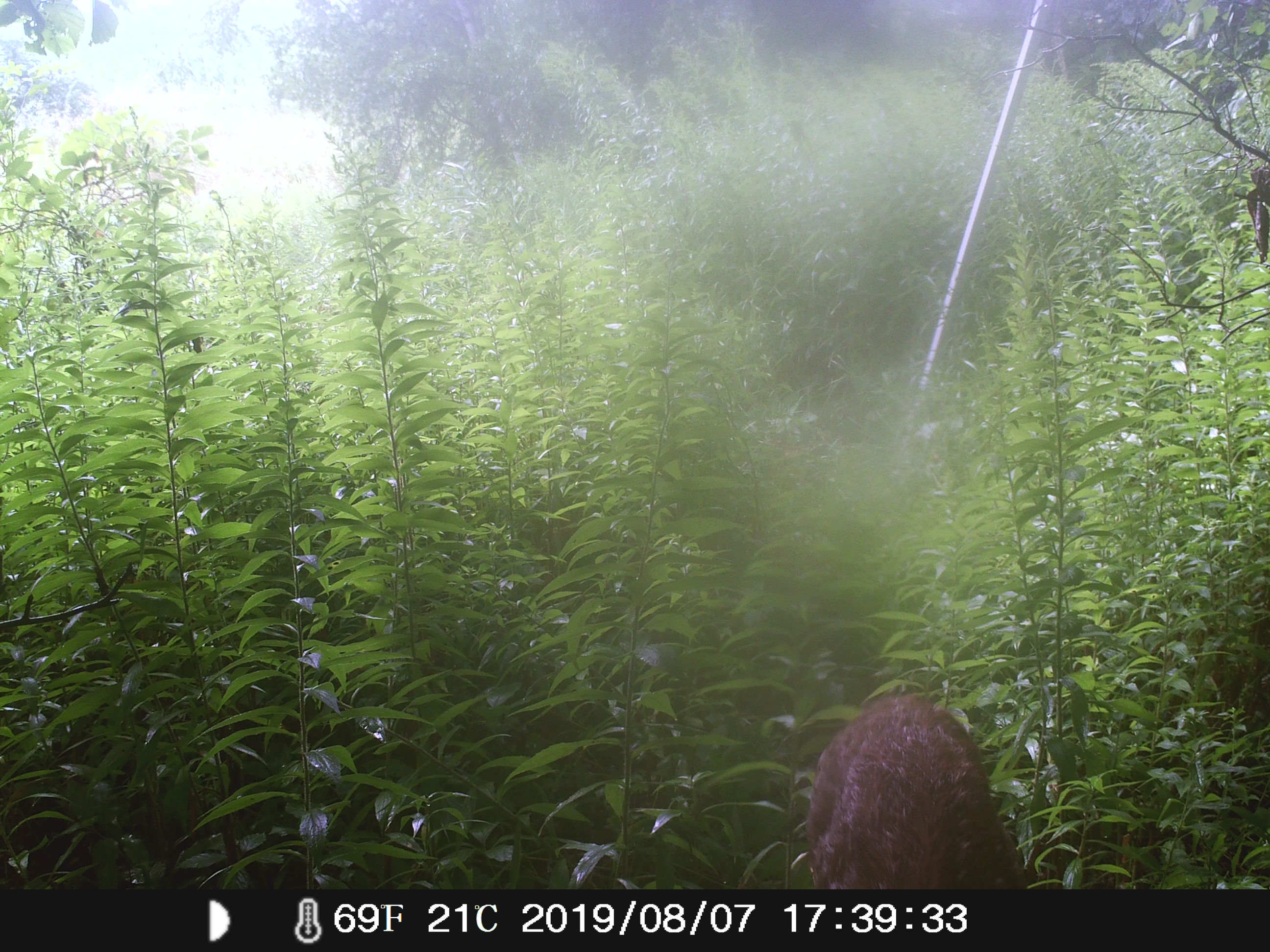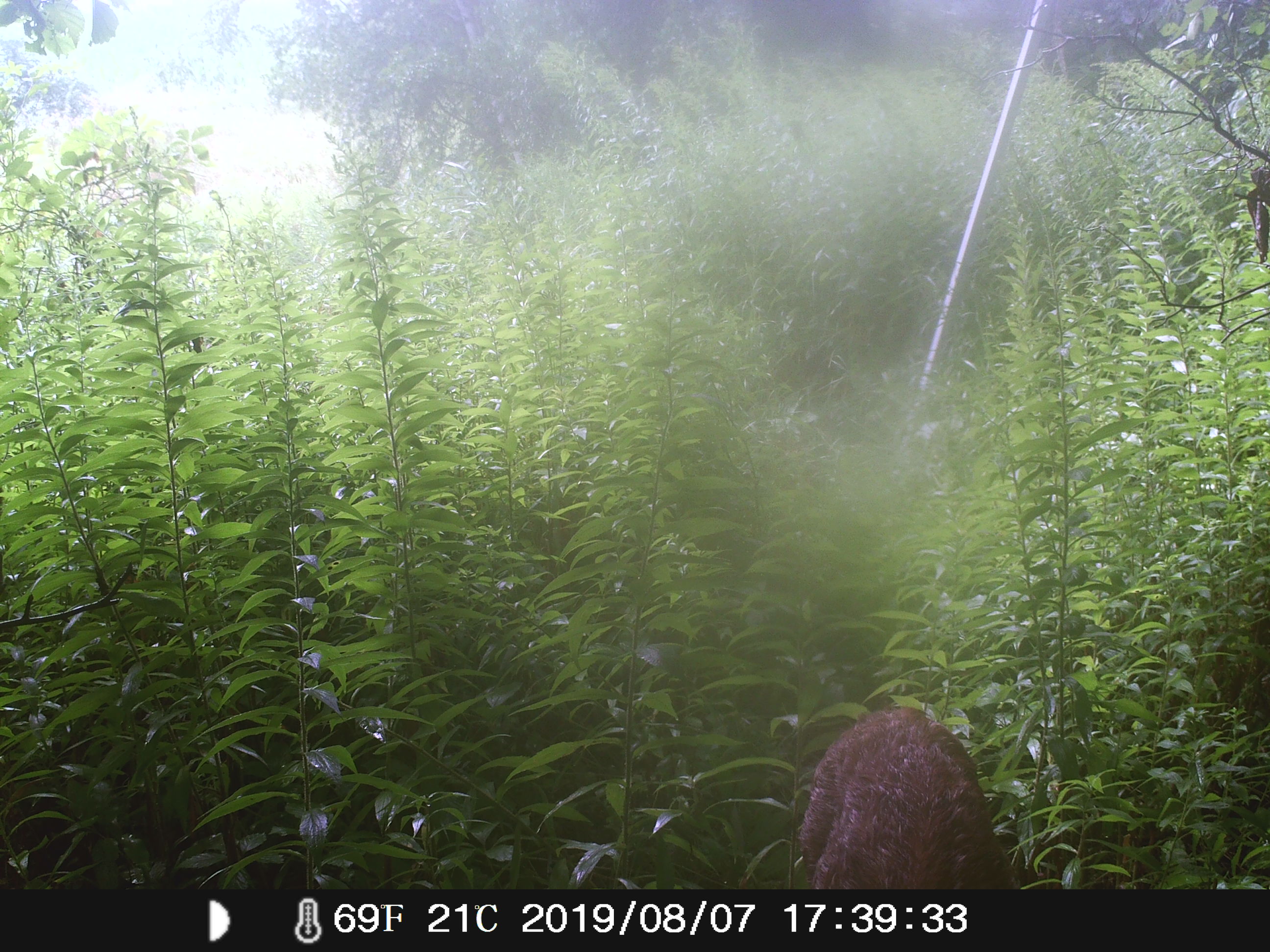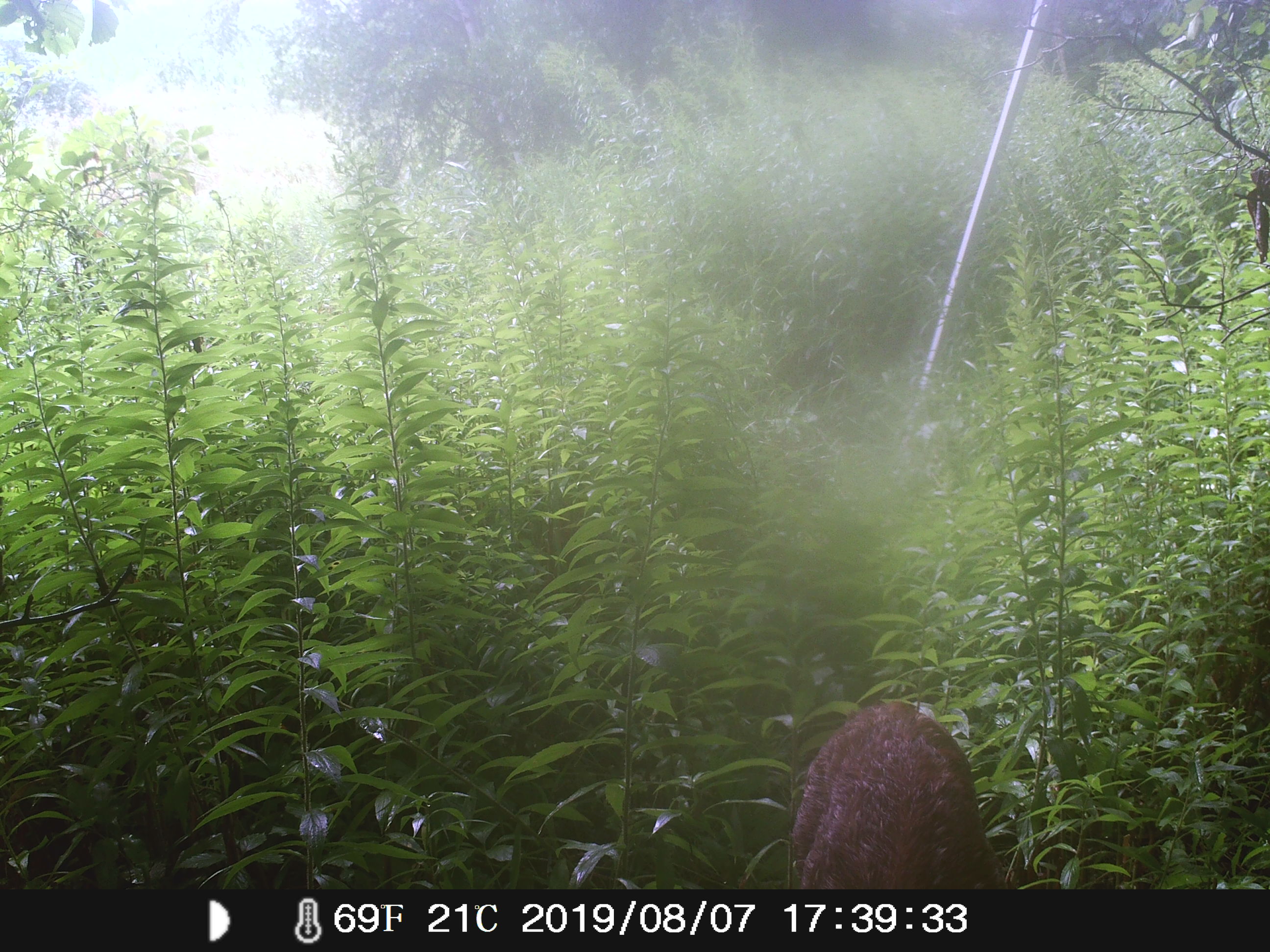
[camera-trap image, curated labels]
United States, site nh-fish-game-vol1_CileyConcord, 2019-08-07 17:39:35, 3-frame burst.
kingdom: Animalia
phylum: Chordata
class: Mammalia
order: Artiodactyla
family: Cervidae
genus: Odocoileus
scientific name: Odocoileus virginianus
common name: white-tailed deer